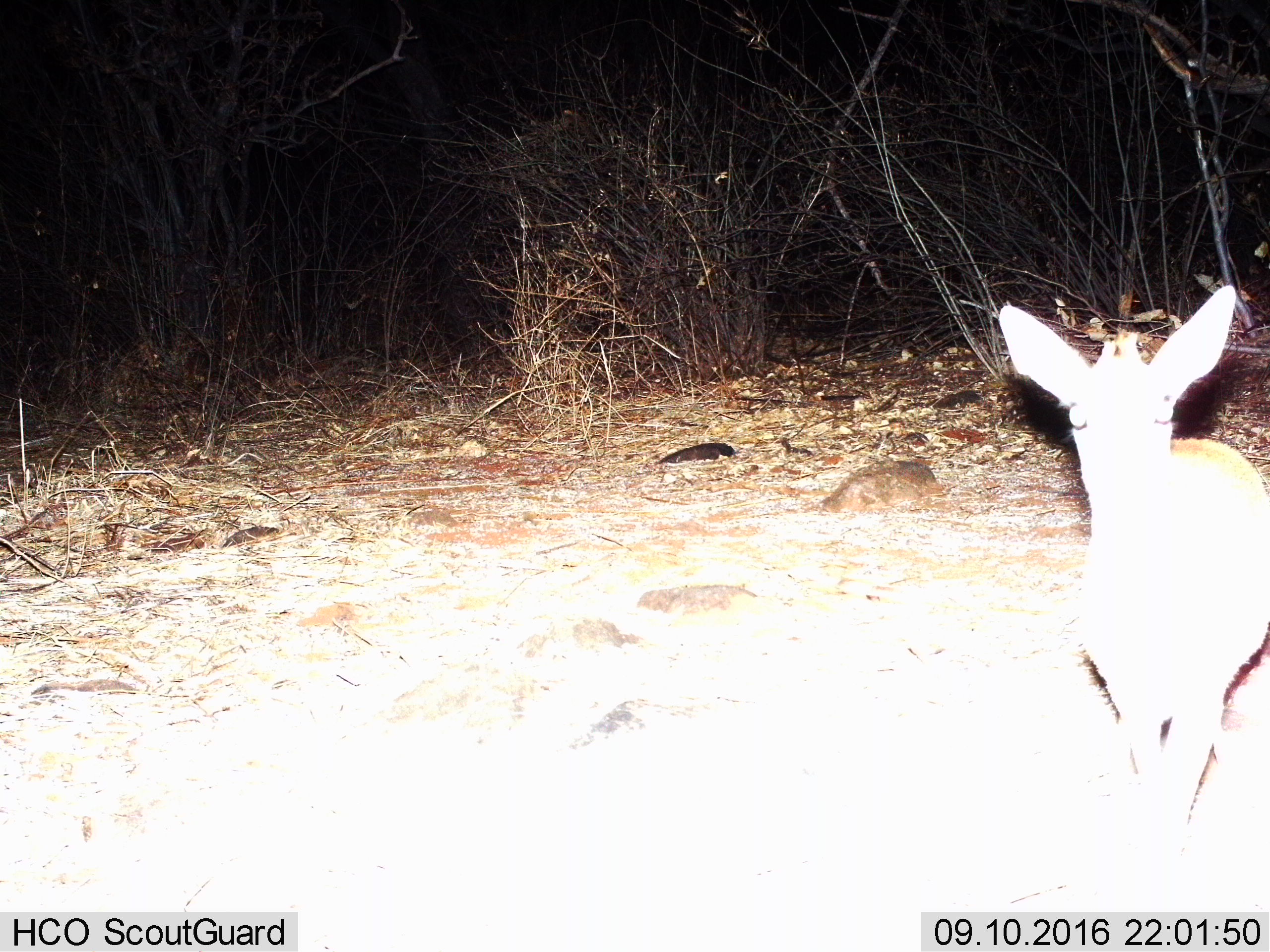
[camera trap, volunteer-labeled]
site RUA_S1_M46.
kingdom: Animalia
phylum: Chordata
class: Mammalia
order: Artiodactyla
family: Bovidae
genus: Madoqua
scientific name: Madoqua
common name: dik-dik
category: dikdik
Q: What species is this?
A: Dikdik (dik-dik) (Madoqua).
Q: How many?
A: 1.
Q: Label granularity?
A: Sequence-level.